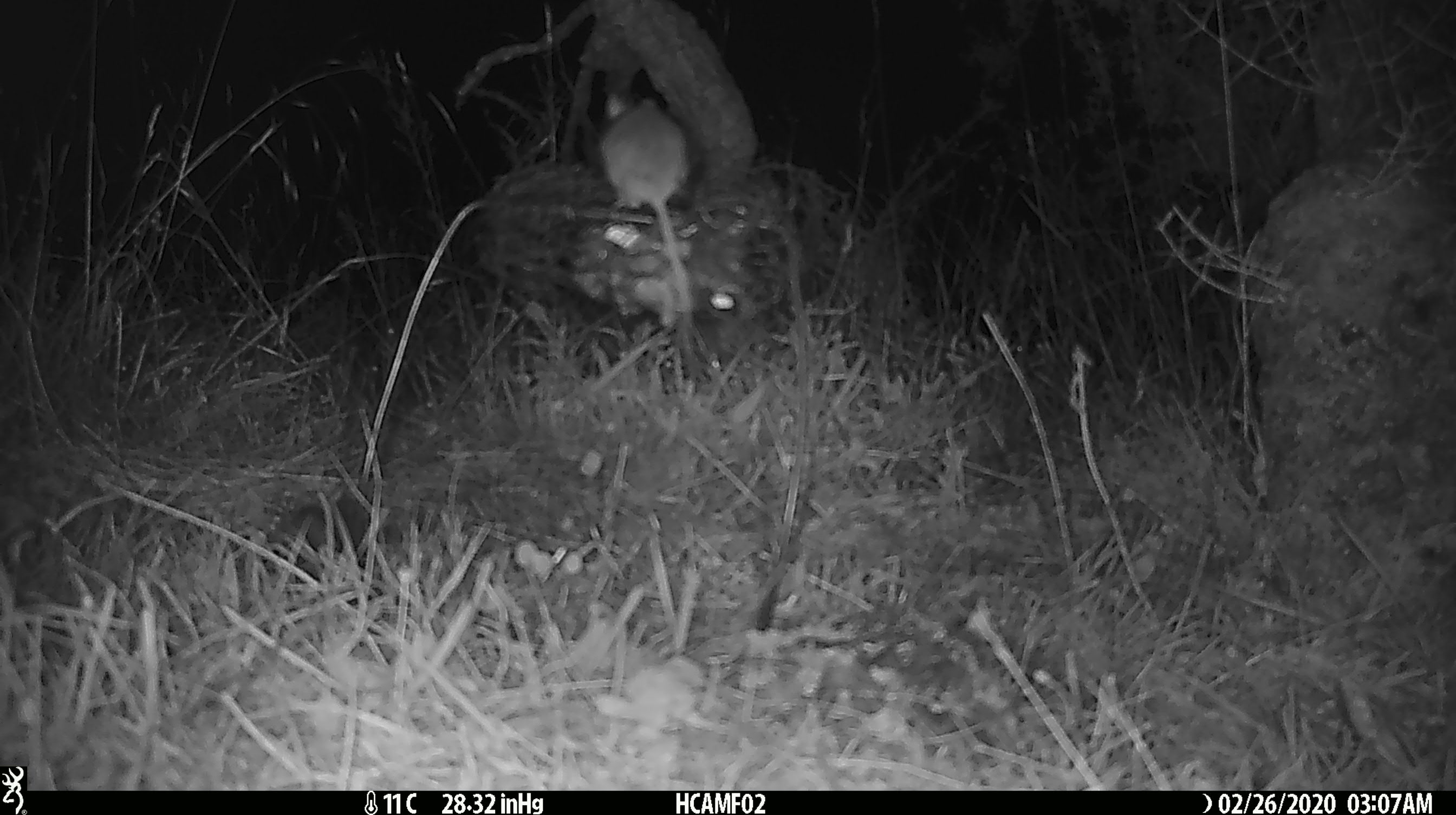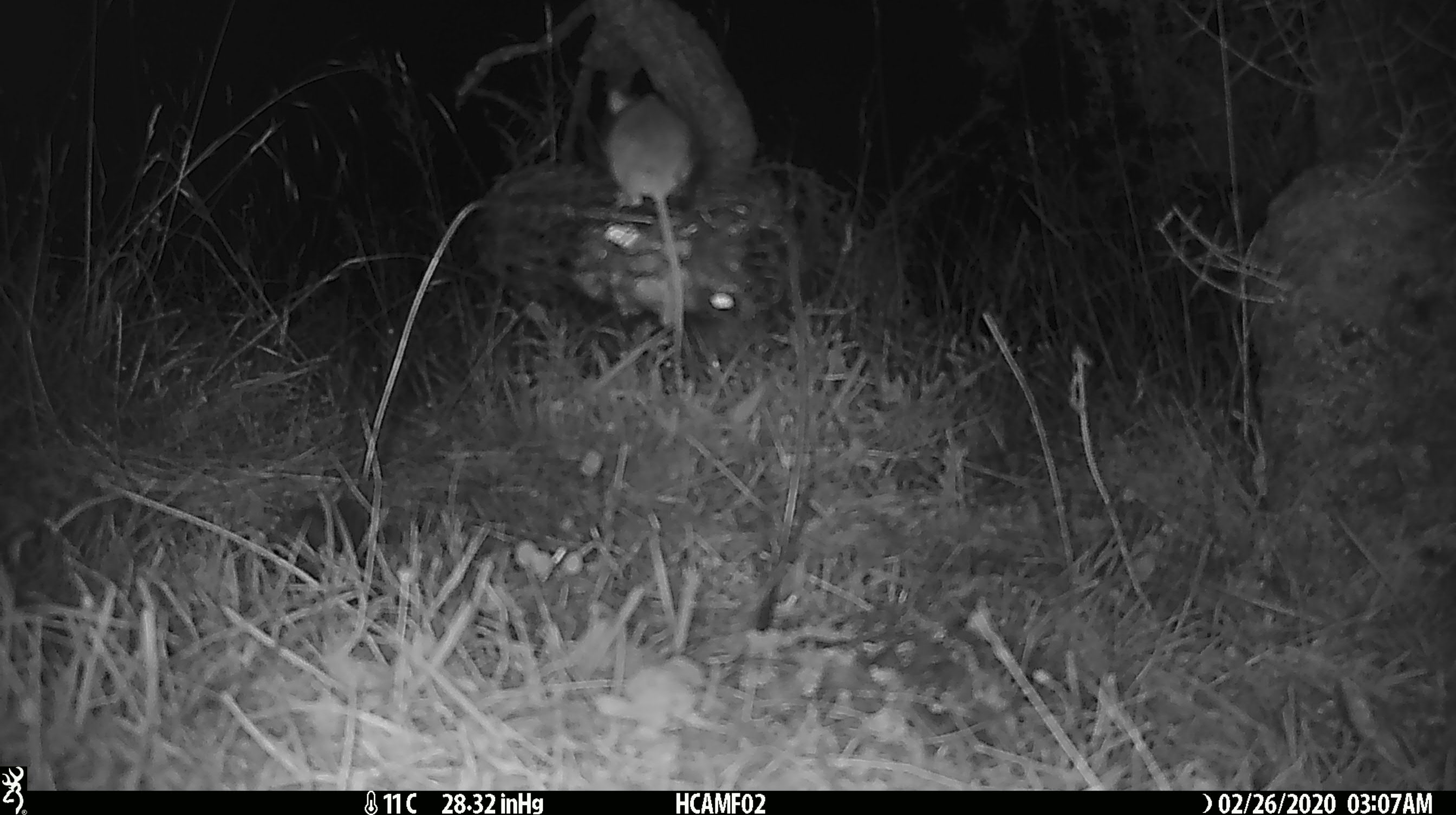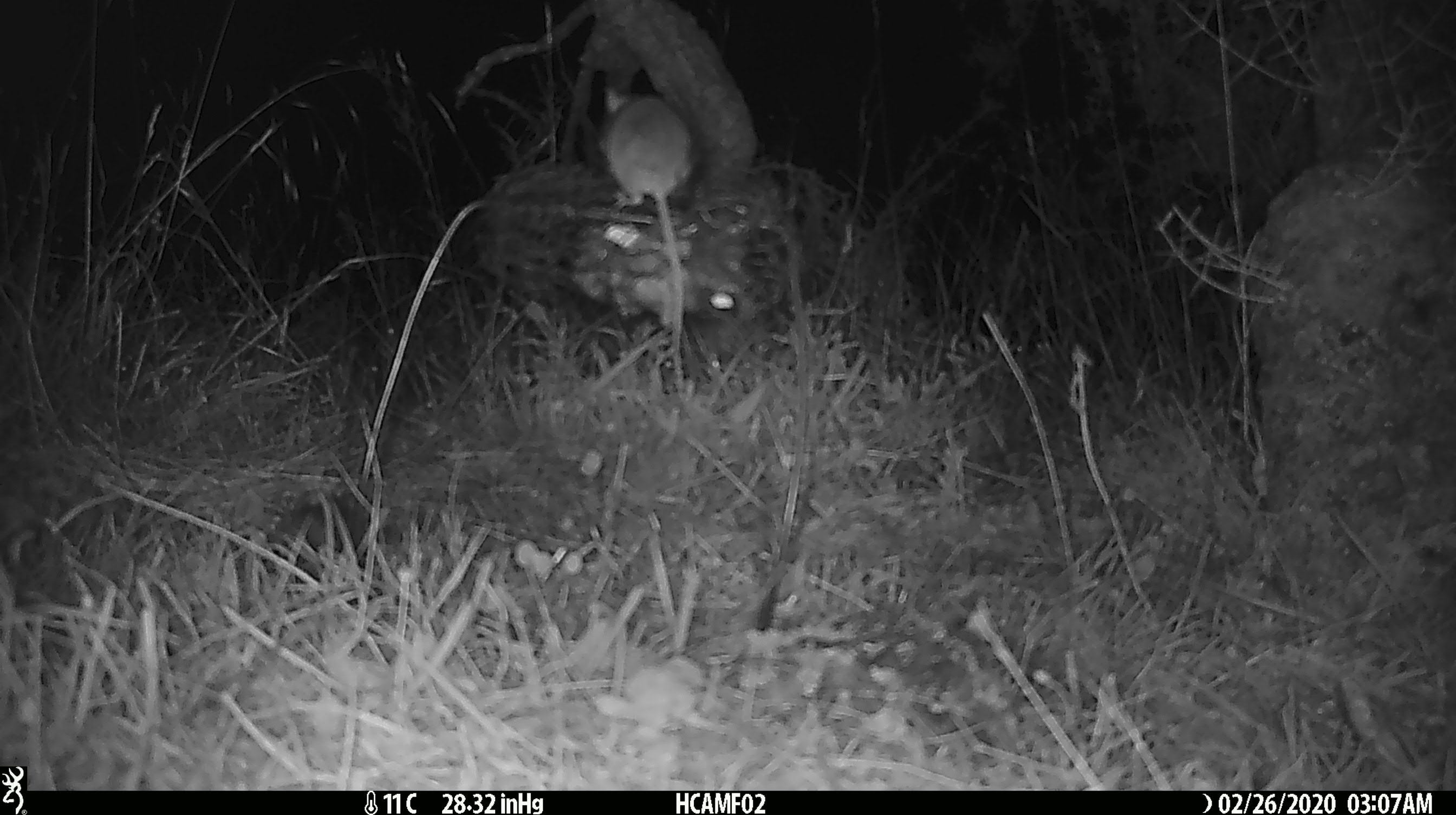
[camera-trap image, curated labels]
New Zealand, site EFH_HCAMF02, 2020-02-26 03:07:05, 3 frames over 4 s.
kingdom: Animalia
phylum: Chordata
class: Mammalia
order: Rodentia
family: Muridae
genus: Mus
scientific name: Mus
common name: mouse